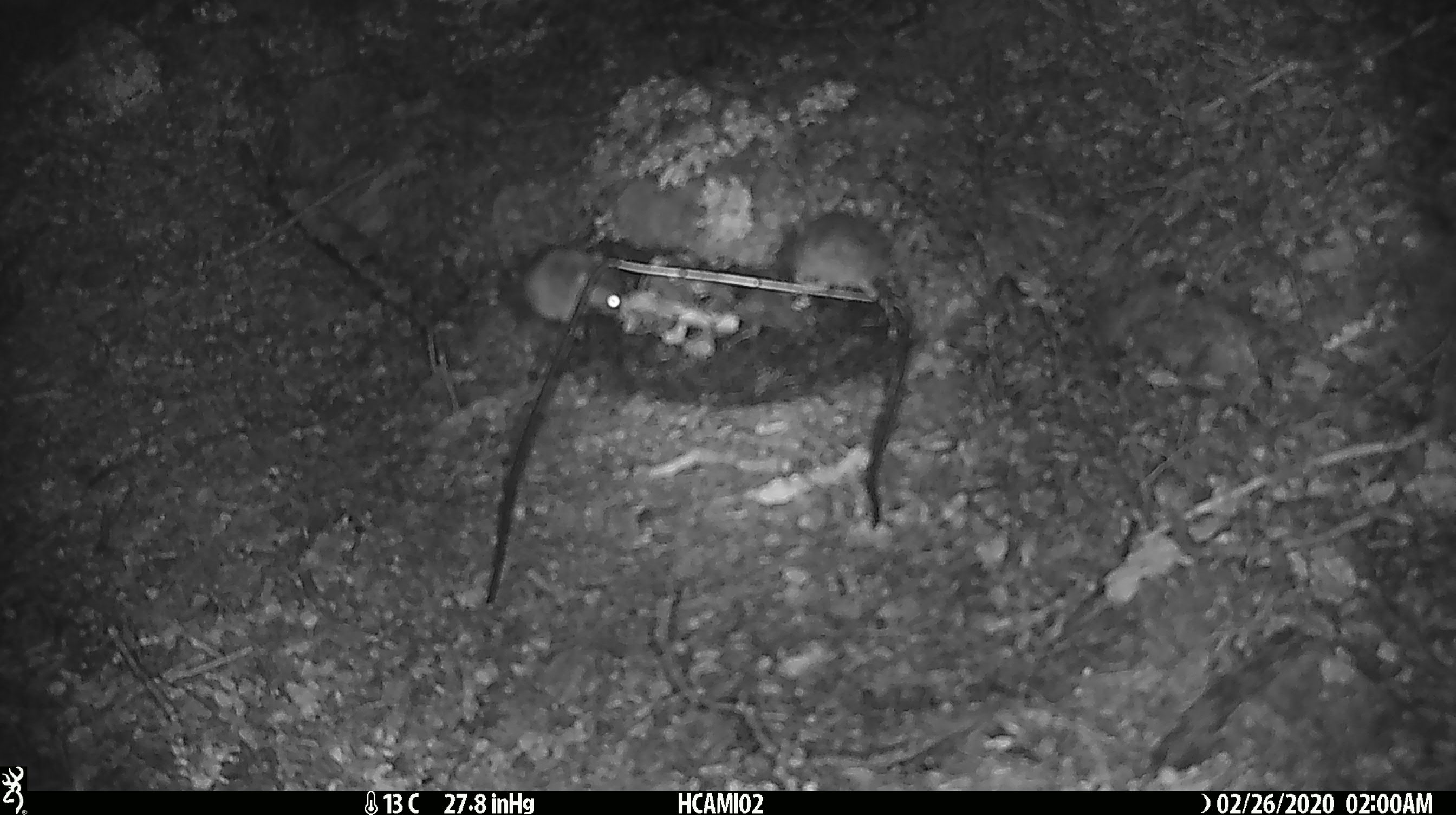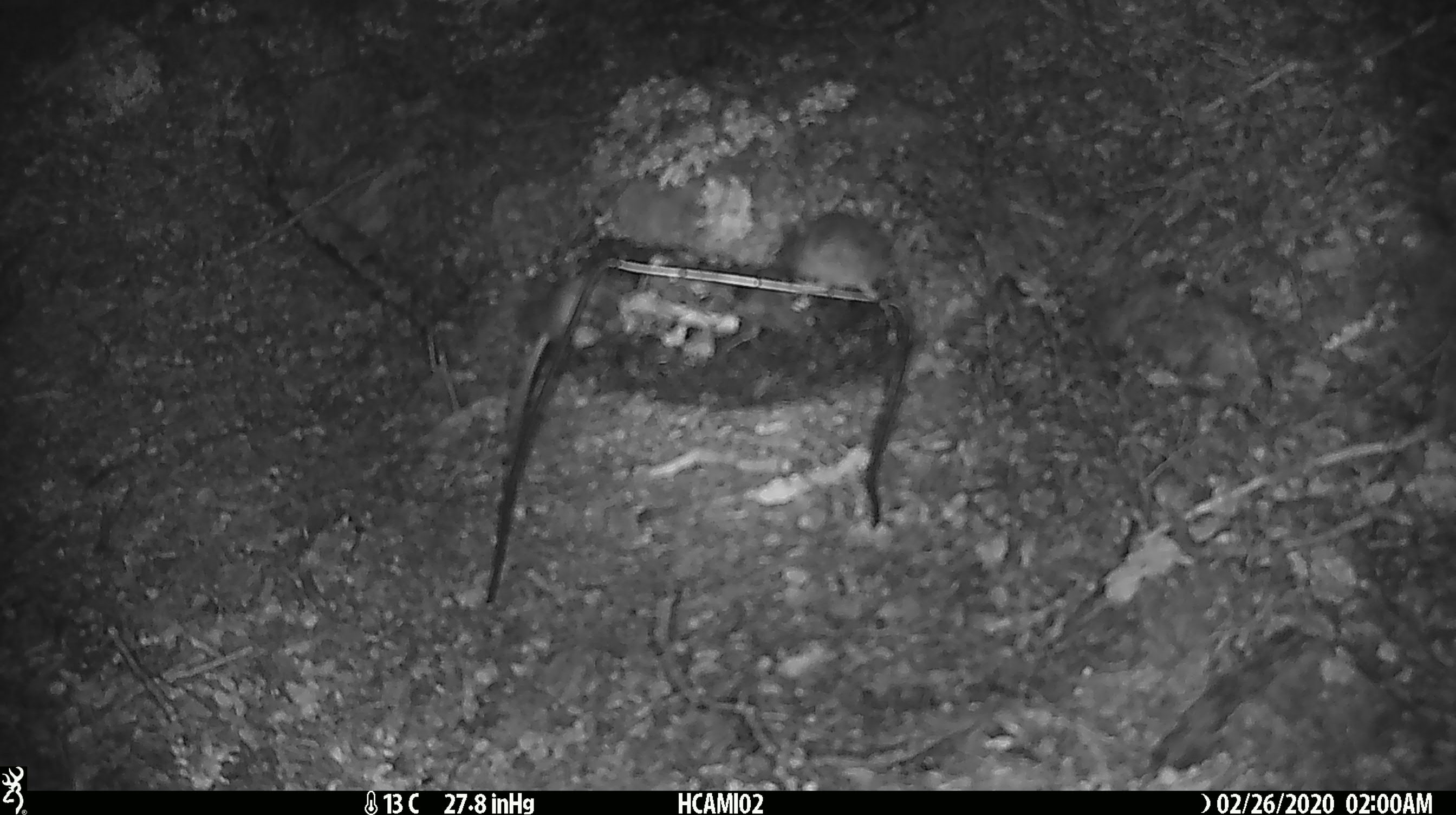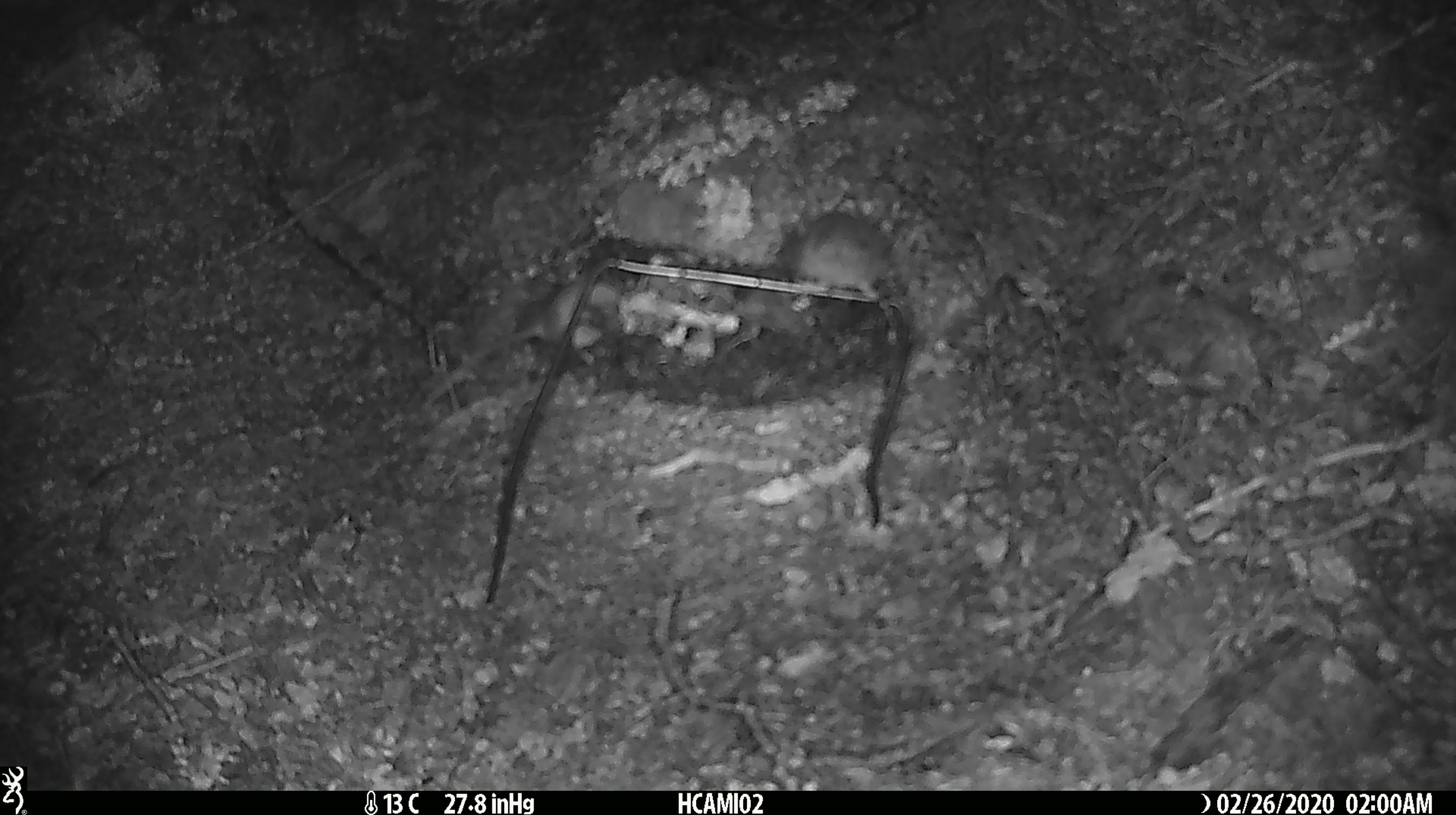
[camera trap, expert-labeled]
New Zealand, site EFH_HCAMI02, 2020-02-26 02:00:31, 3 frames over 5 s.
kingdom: Animalia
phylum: Chordata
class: Mammalia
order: Rodentia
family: Muridae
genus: Mus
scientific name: Mus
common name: mouse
Mouse (Mus).